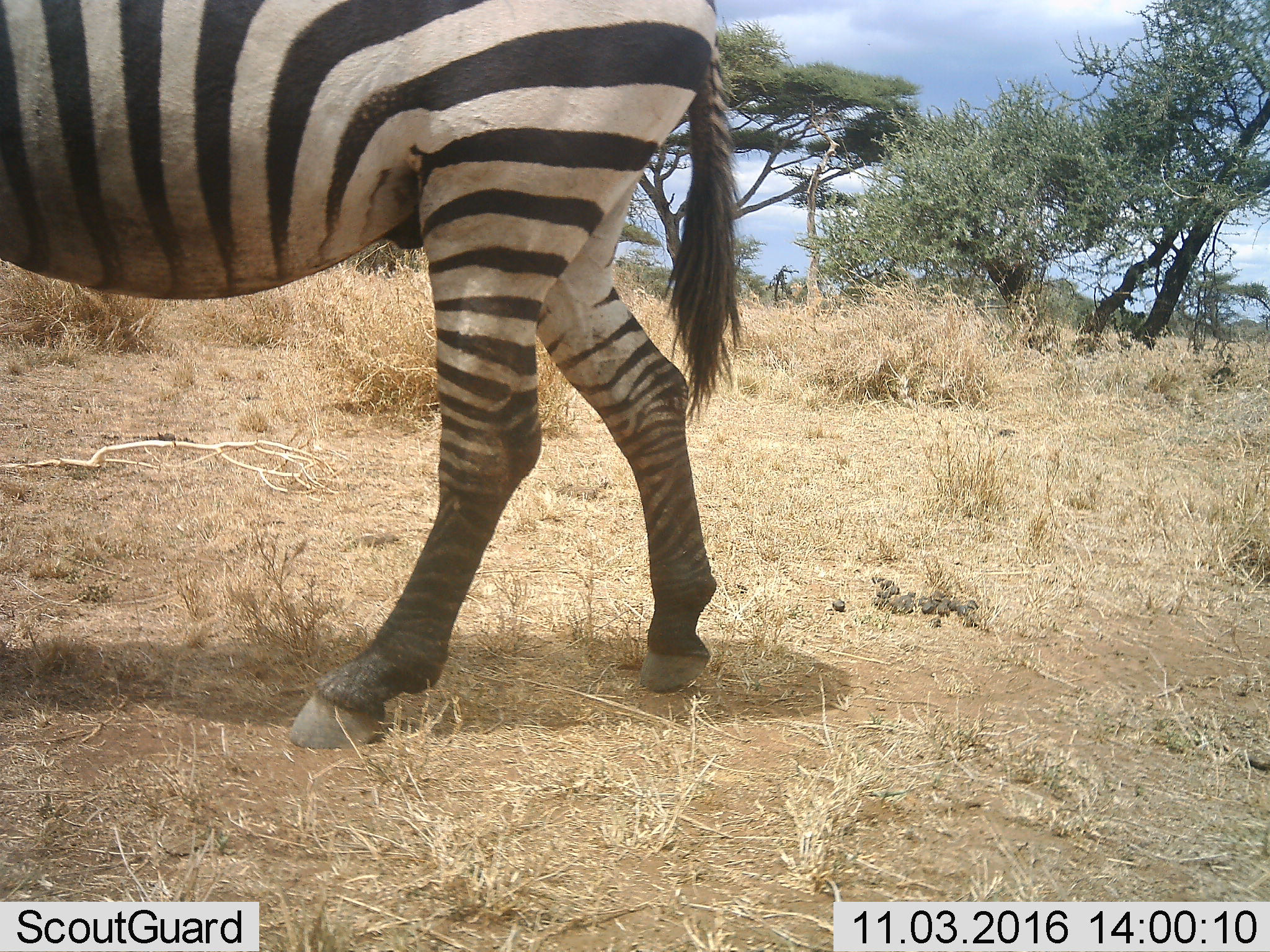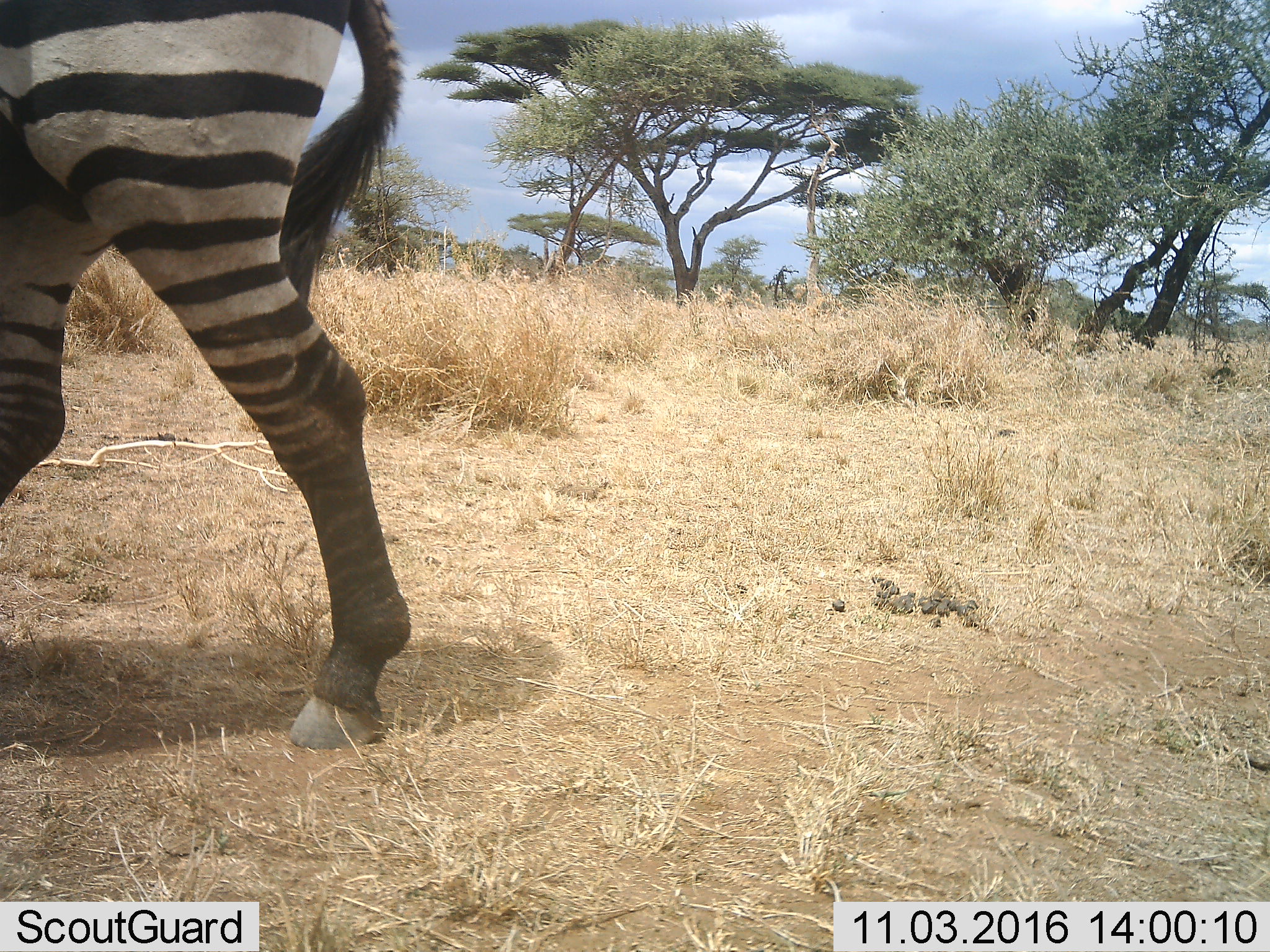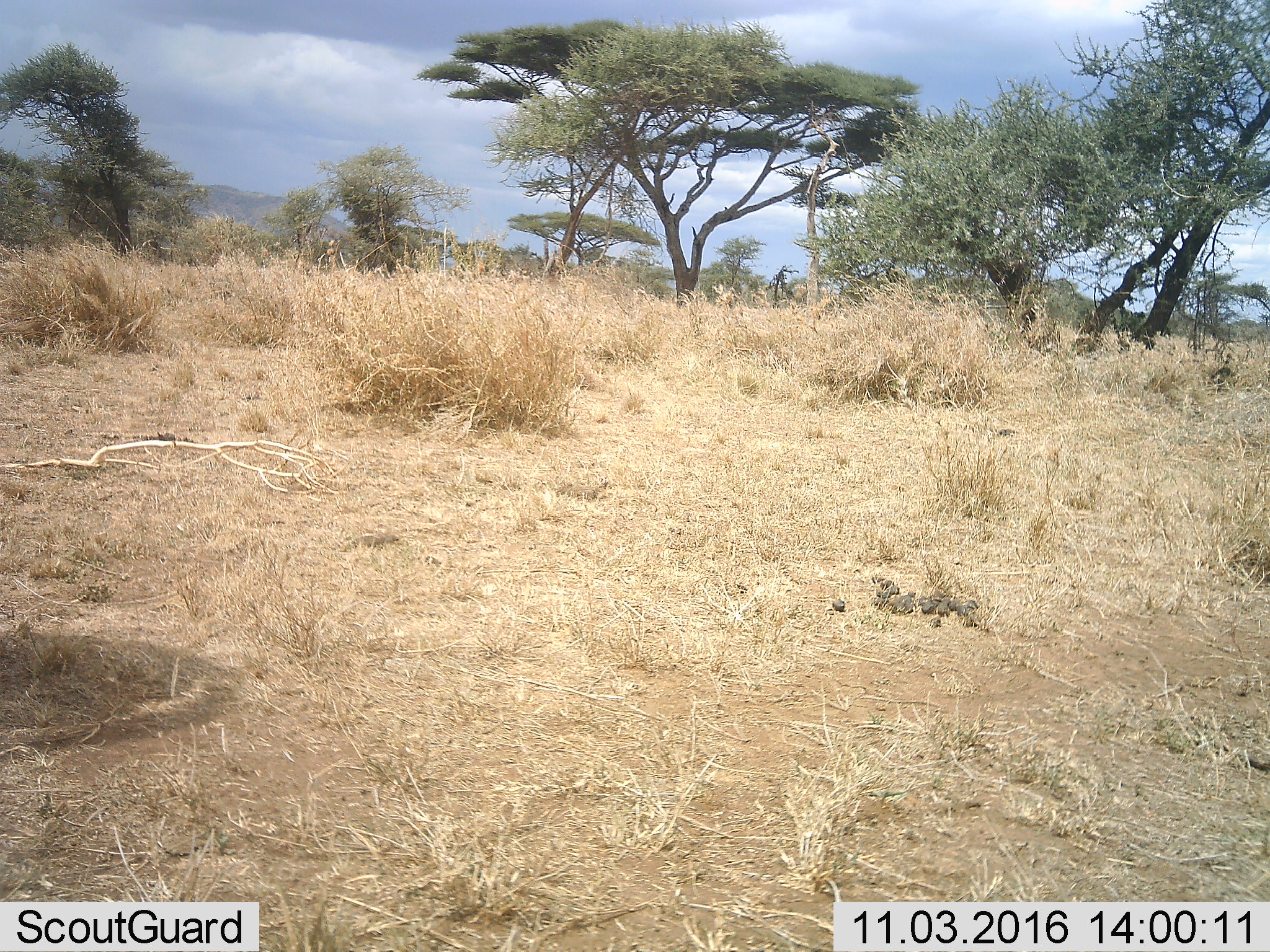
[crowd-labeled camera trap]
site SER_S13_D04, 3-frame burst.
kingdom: Animalia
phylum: Chordata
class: Mammalia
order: Perissodactyla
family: Equidae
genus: Equus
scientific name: Equus quagga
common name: plains zebra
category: zebraplains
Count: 1.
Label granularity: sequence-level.